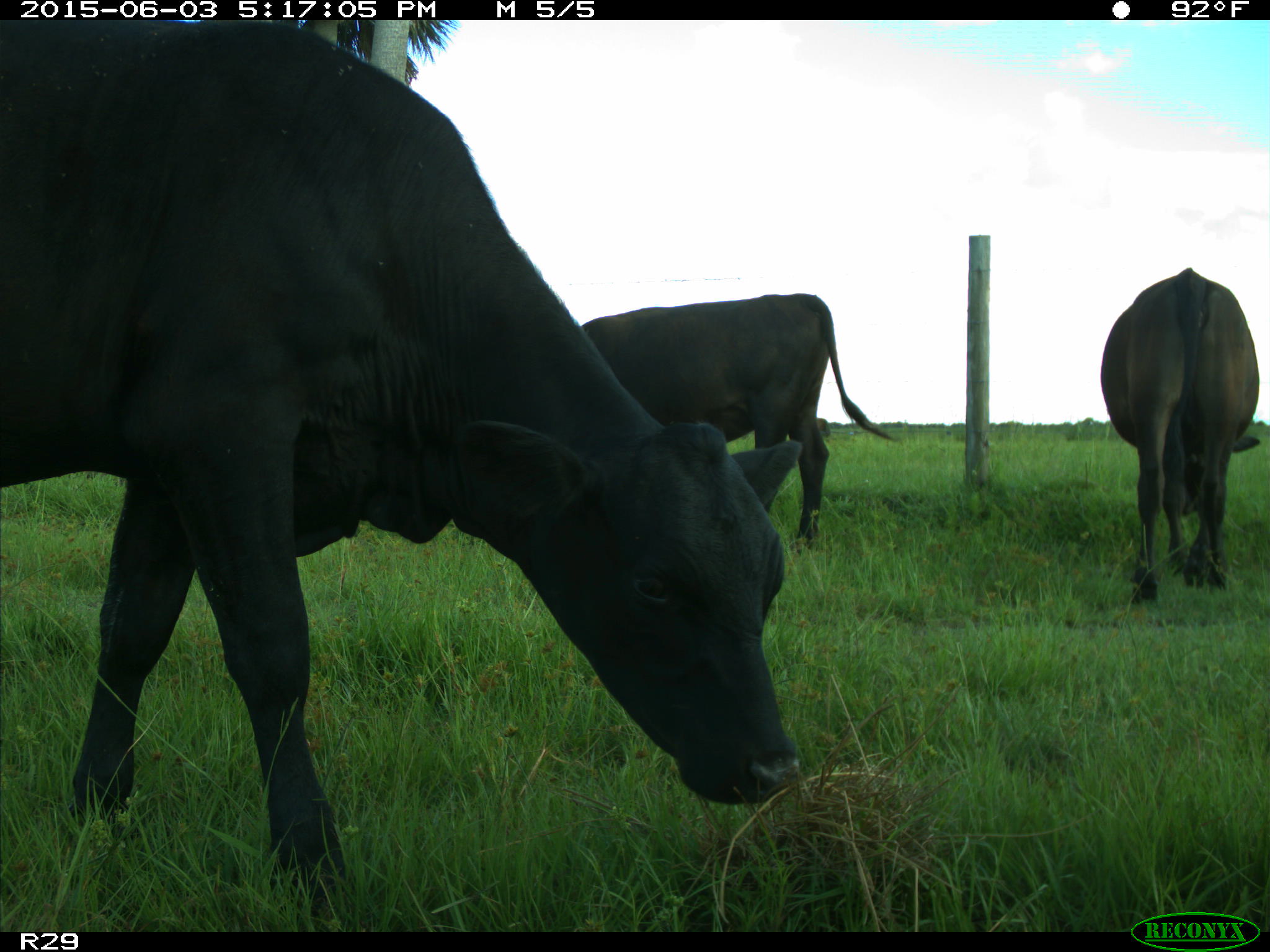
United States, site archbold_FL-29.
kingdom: Animalia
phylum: Chordata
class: Mammalia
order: Artiodactyla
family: Bovidae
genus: Bos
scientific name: Bos taurus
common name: domestic cow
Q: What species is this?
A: Bos taurus (domestic cow).